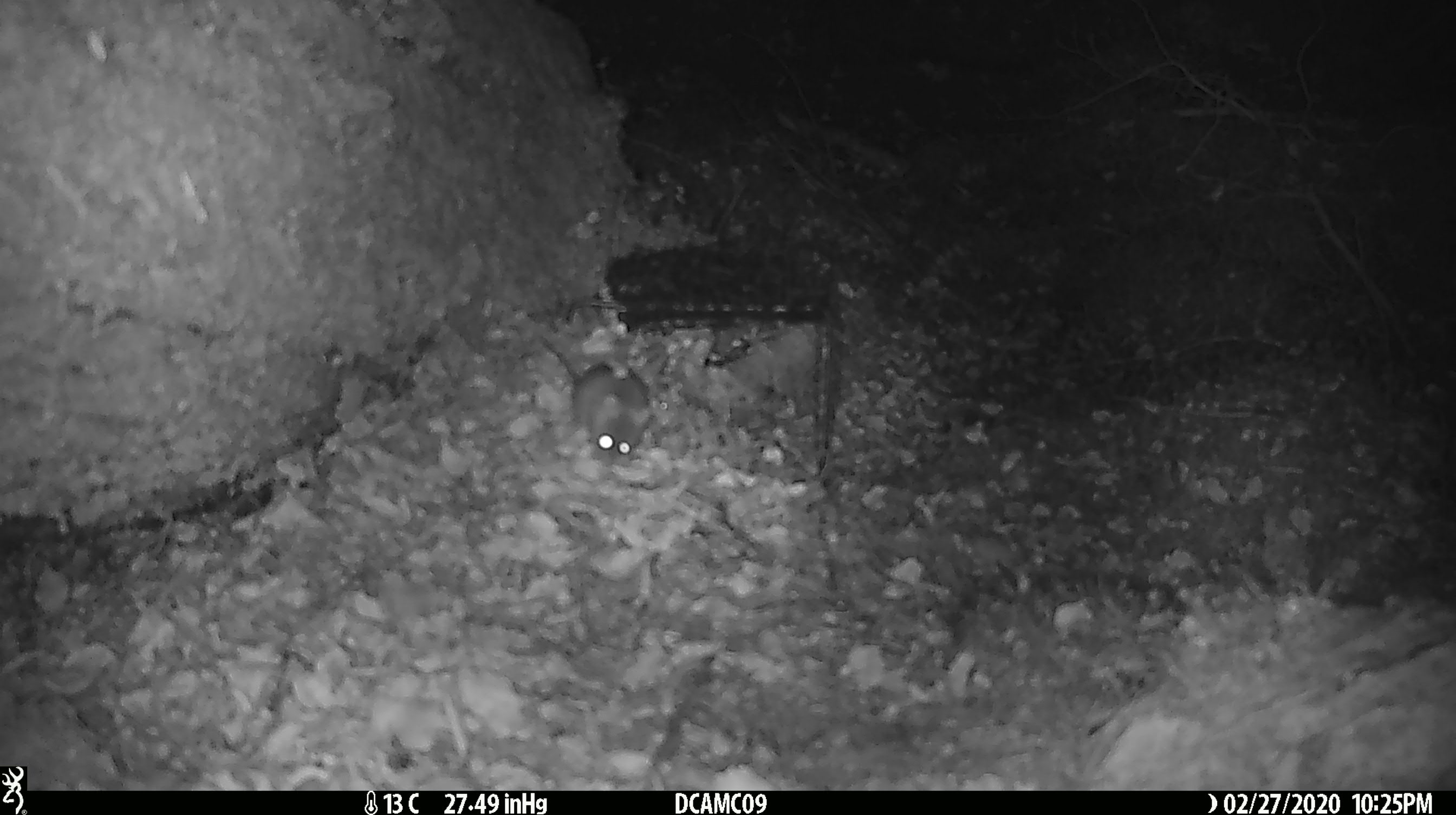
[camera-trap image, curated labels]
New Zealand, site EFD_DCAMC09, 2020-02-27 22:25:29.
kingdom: Animalia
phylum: Chordata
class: Mammalia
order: Rodentia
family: Muridae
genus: Mus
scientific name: Mus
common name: mouse